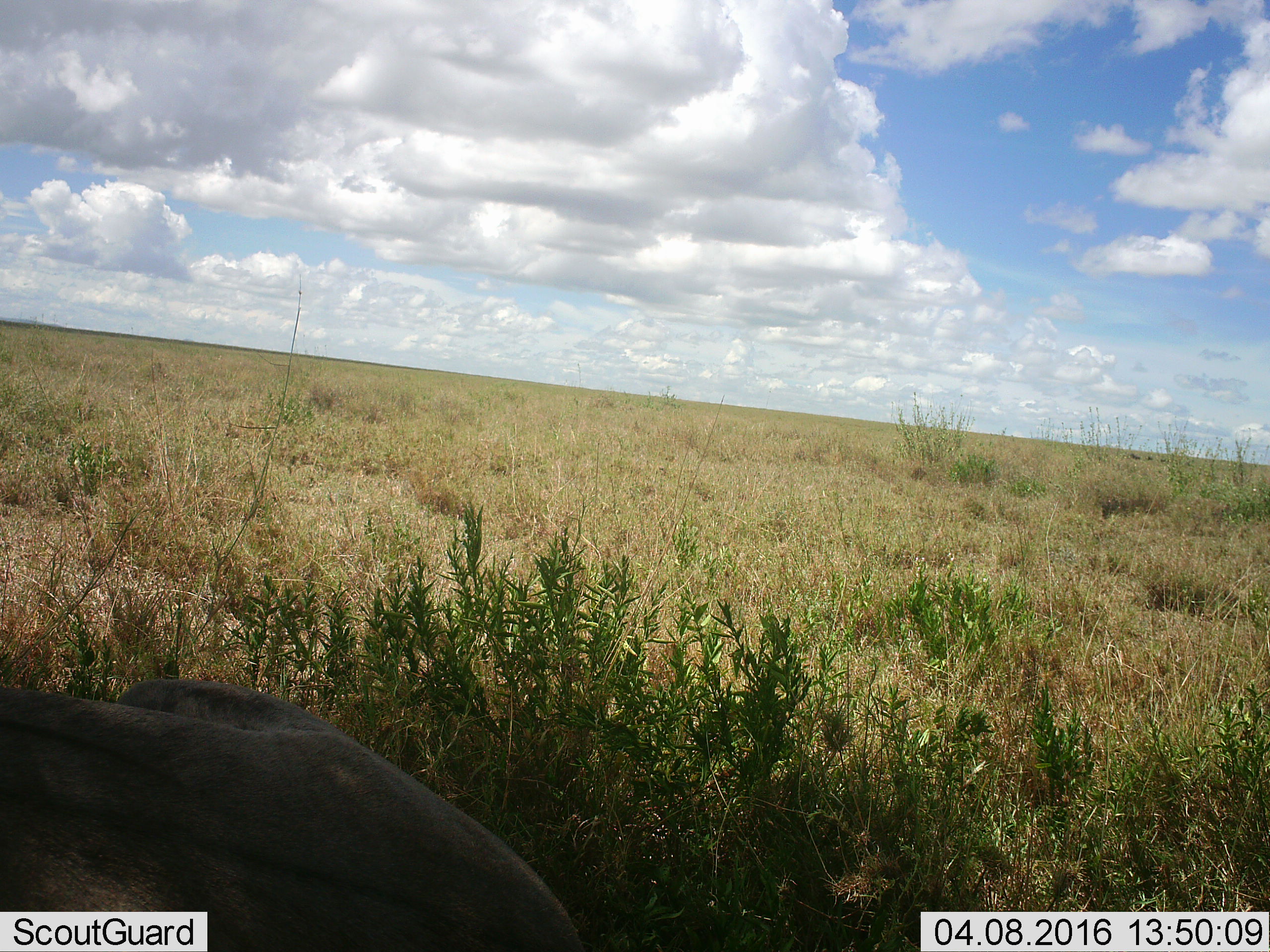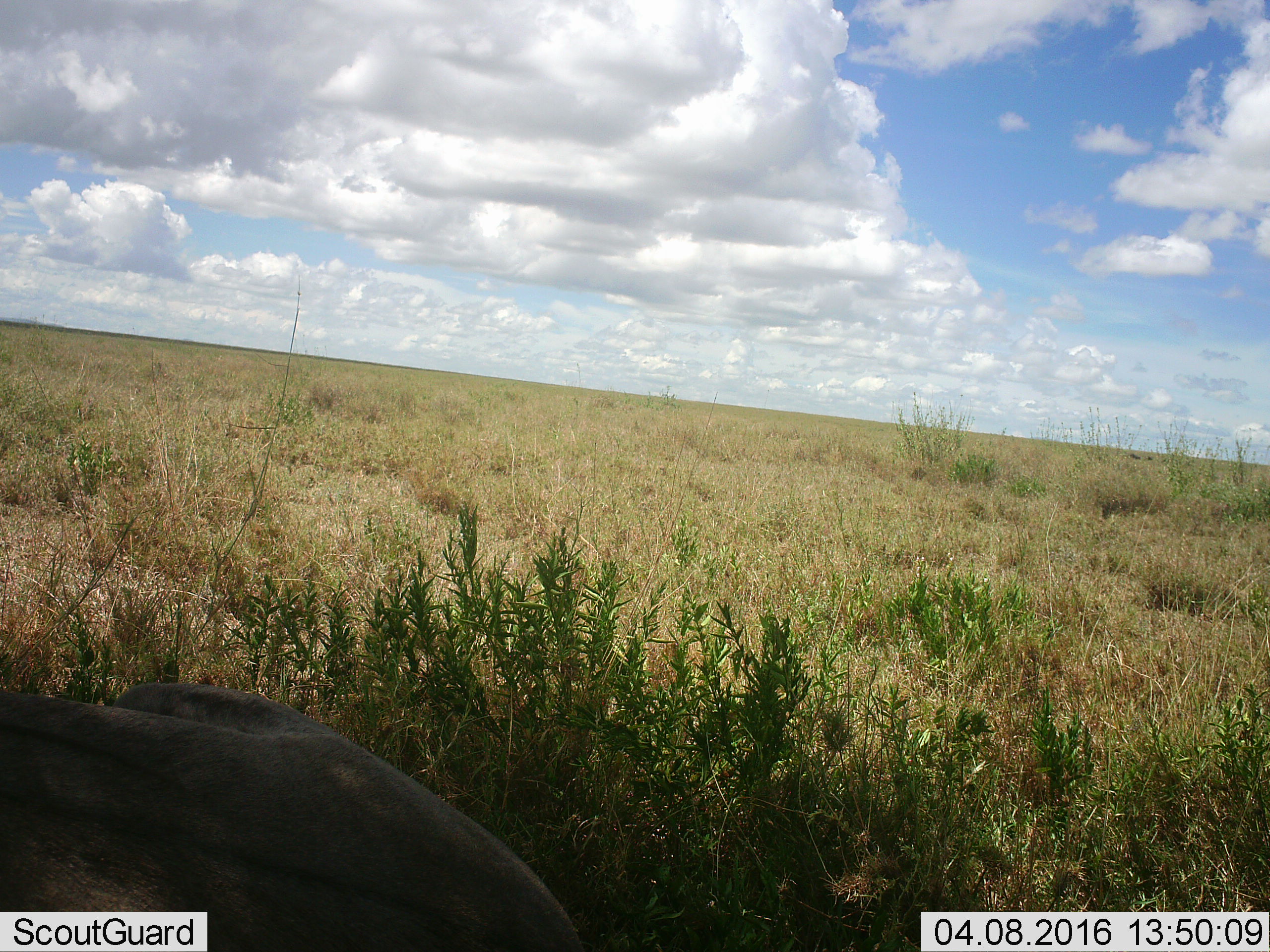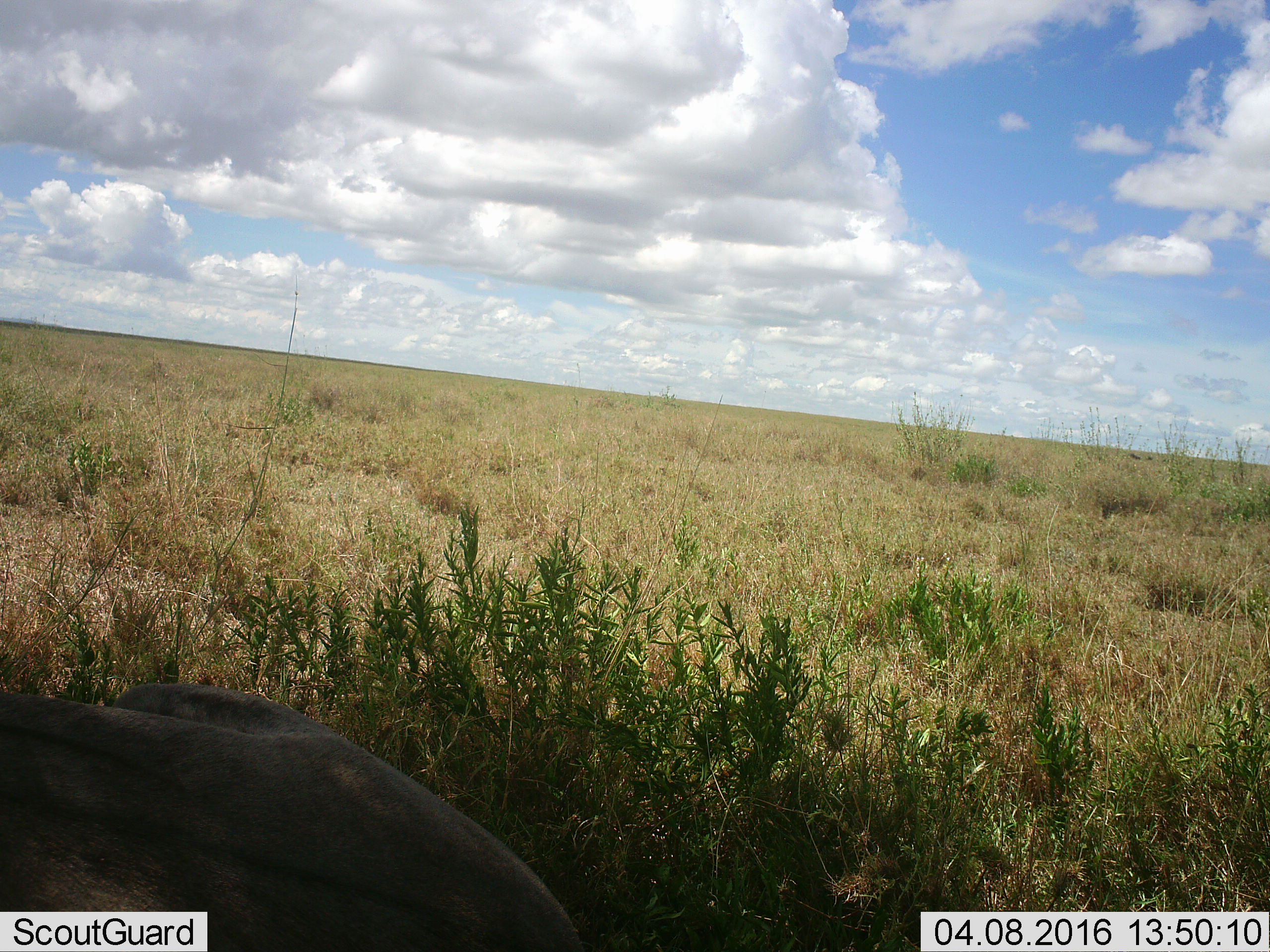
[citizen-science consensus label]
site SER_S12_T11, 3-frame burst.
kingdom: Animalia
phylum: Chordata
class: Mammalia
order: Carnivora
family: Felidae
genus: Panthera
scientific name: Panthera leo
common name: lion female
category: lionfemale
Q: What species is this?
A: Lionfemale (lion female) (Panthera leo).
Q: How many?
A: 1.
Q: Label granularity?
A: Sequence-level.